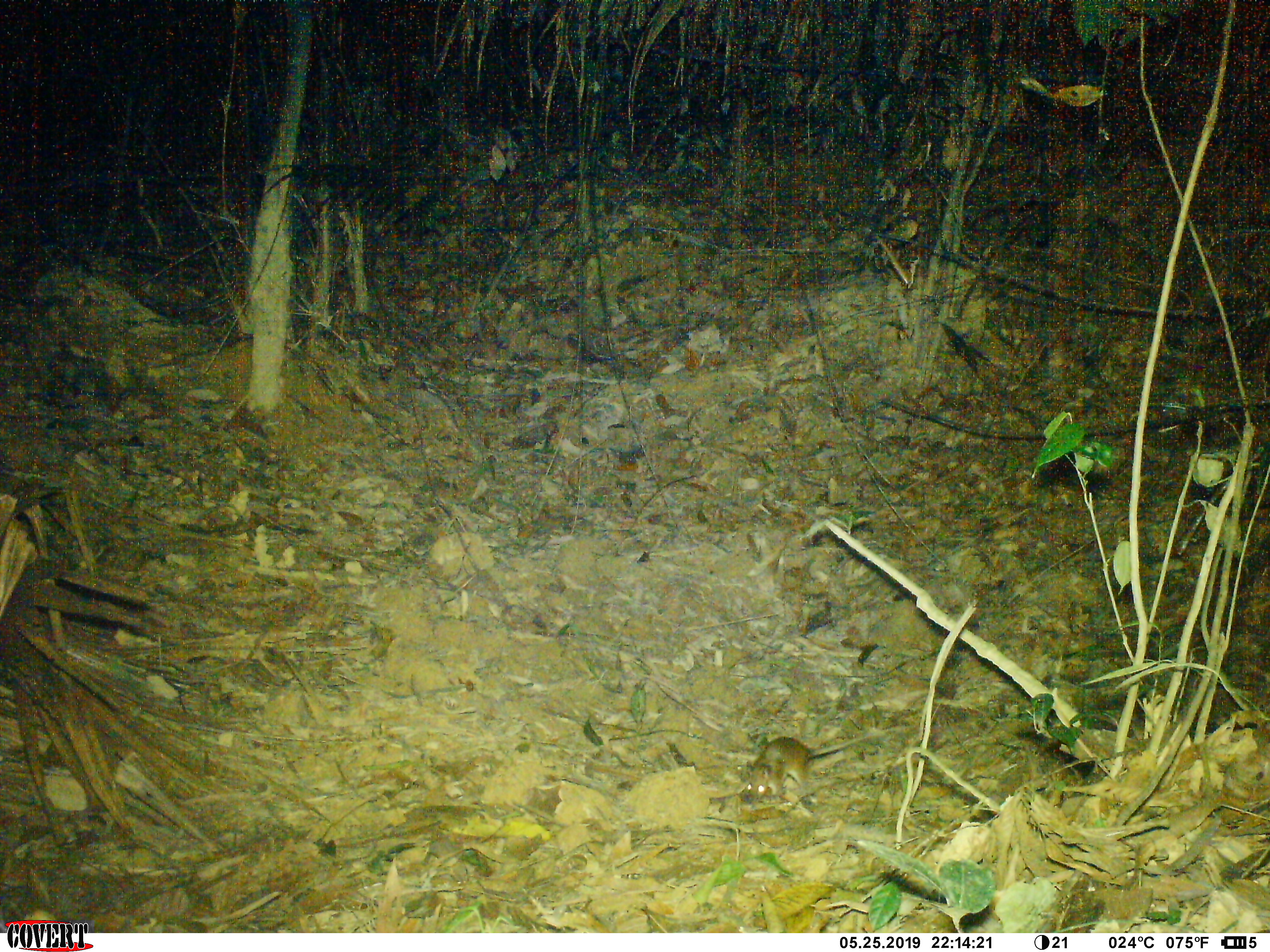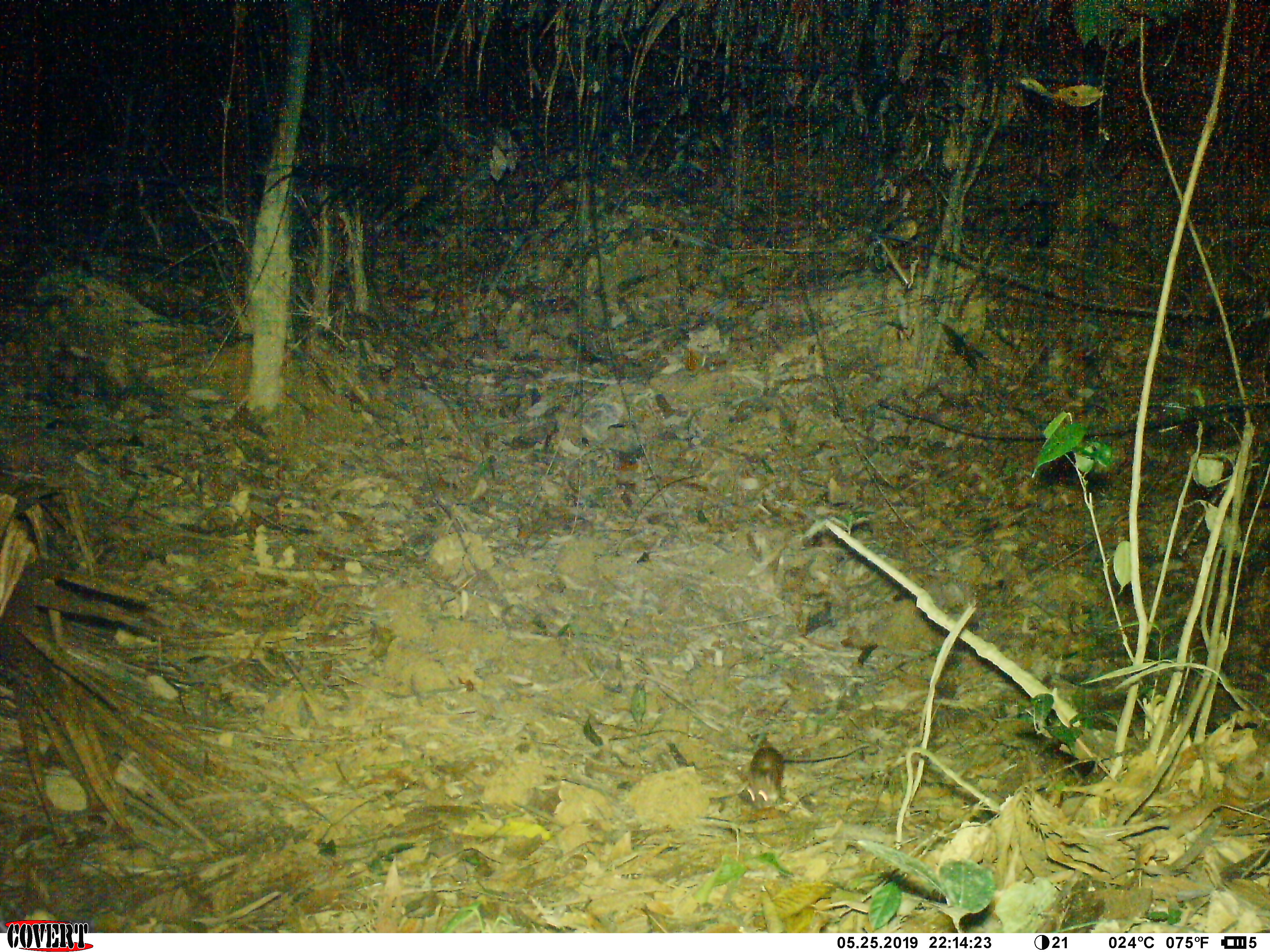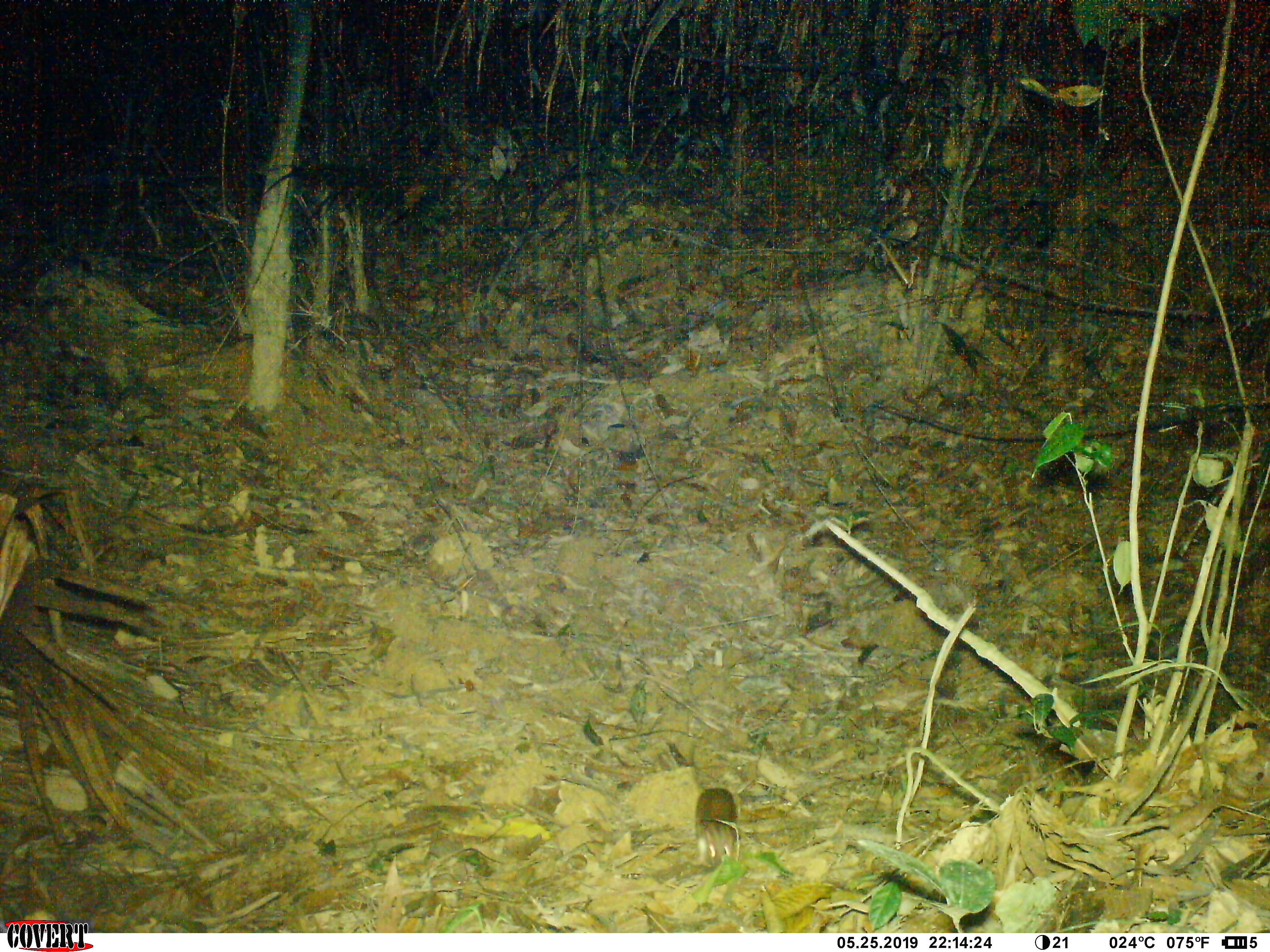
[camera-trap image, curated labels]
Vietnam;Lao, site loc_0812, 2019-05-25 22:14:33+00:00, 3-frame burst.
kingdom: Animalia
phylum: Chordata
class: Mammalia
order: Rodentia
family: Muridae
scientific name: Muridae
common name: old-world mice and rats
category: unidentified murid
Unidentified murid (old-world mice and rats) (Muridae). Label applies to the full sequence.